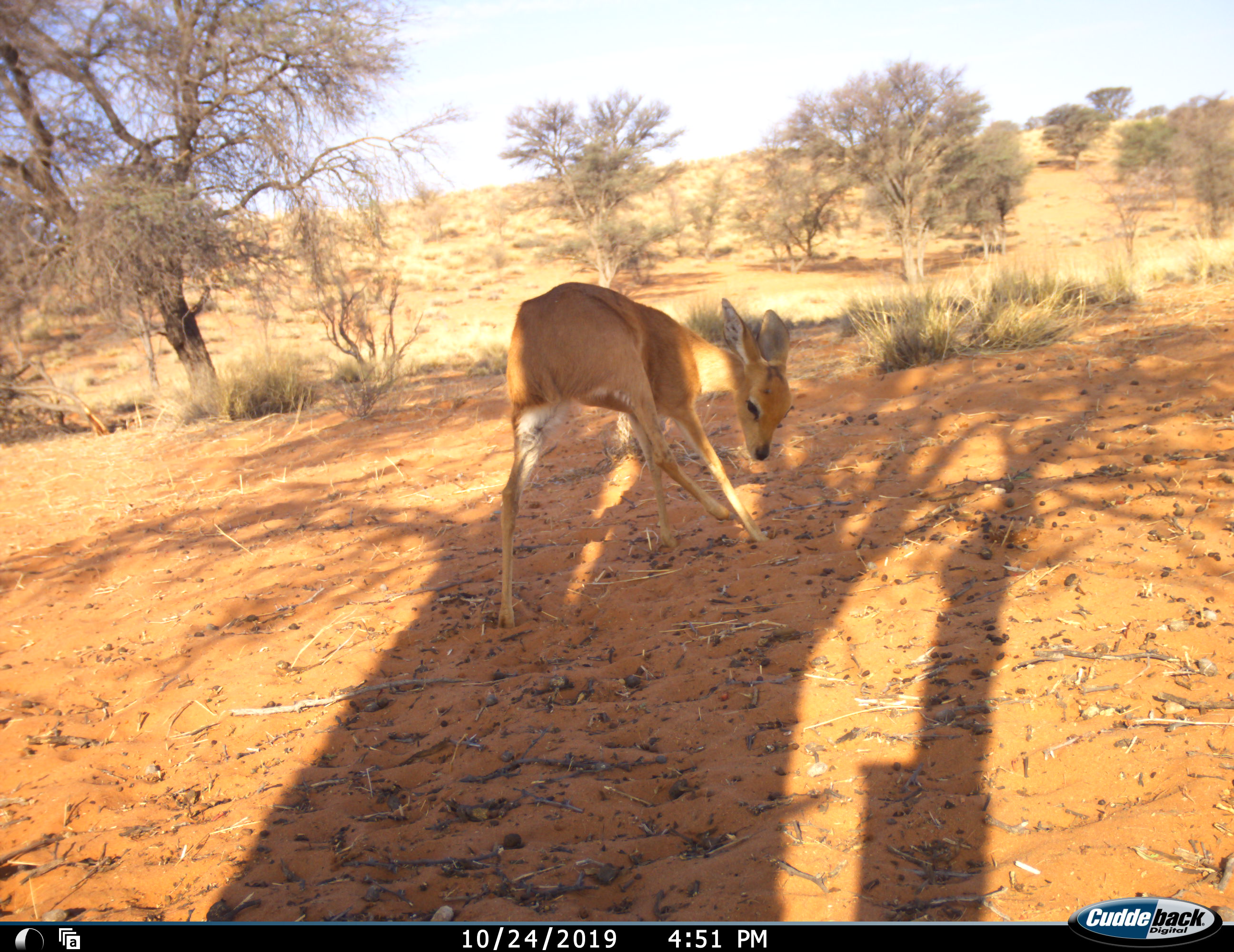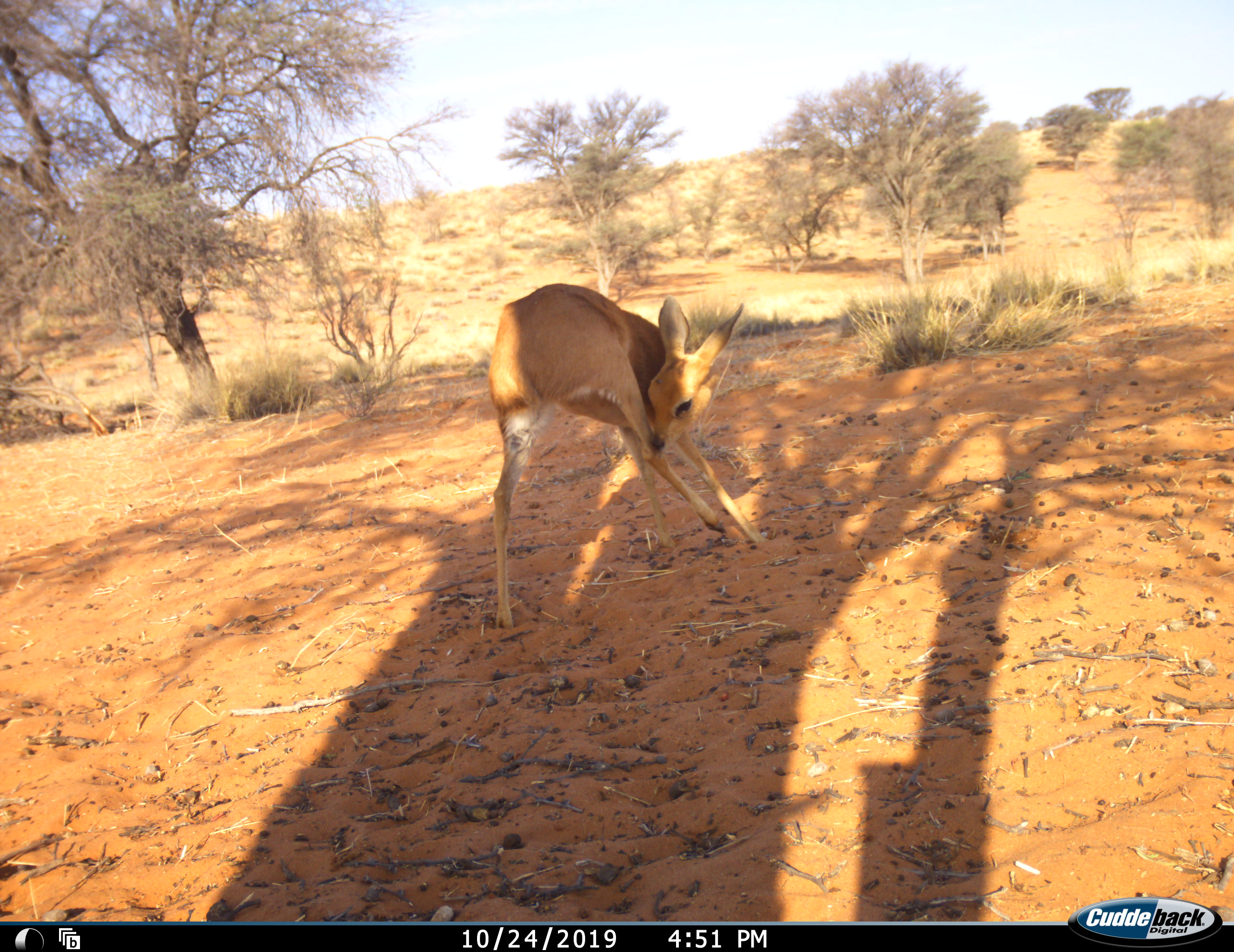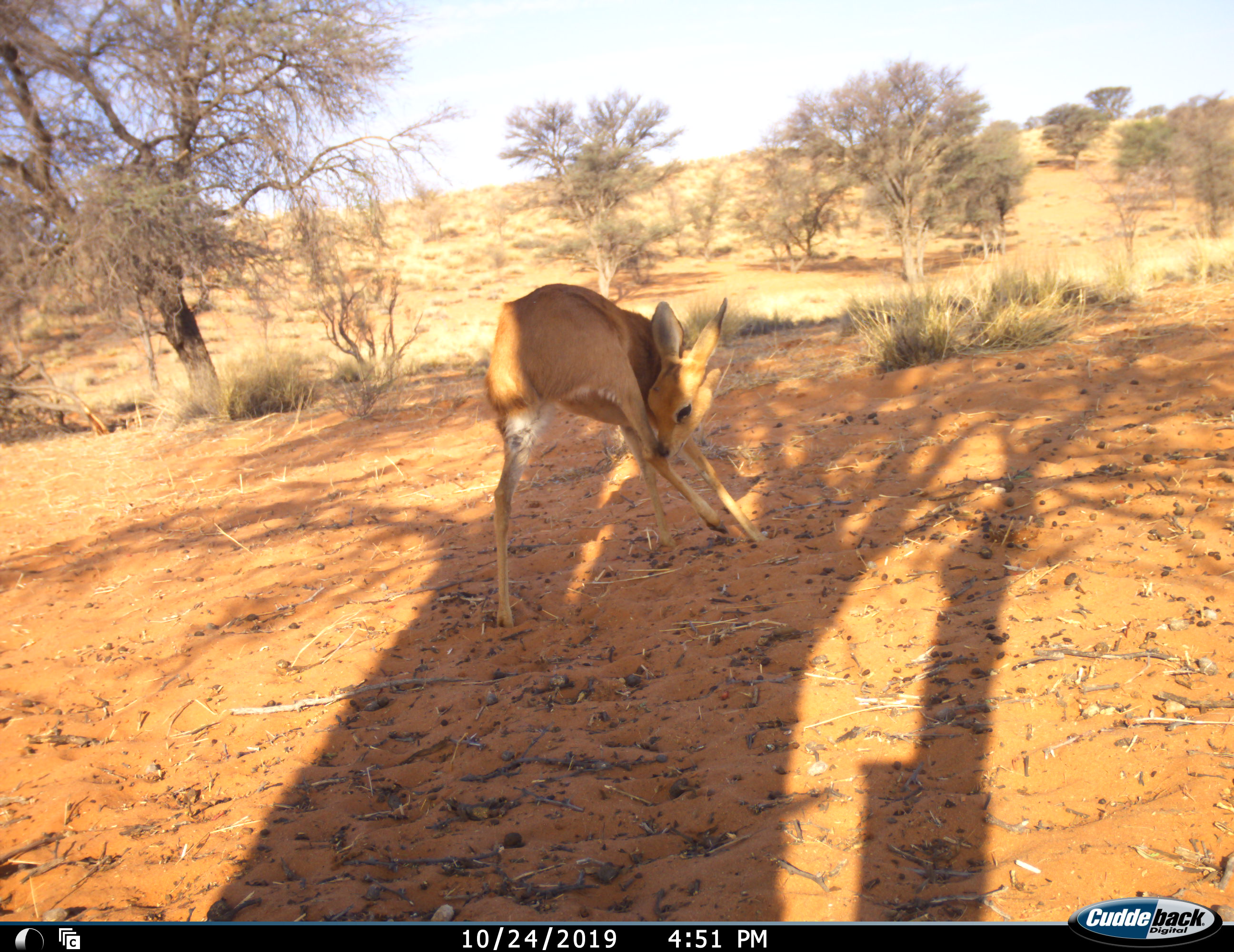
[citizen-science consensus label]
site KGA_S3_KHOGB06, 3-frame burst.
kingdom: Animalia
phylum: Chordata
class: Mammalia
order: Artiodactyla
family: Bovidae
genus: Raphicerus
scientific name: Raphicerus campestris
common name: steenbok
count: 1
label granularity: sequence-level